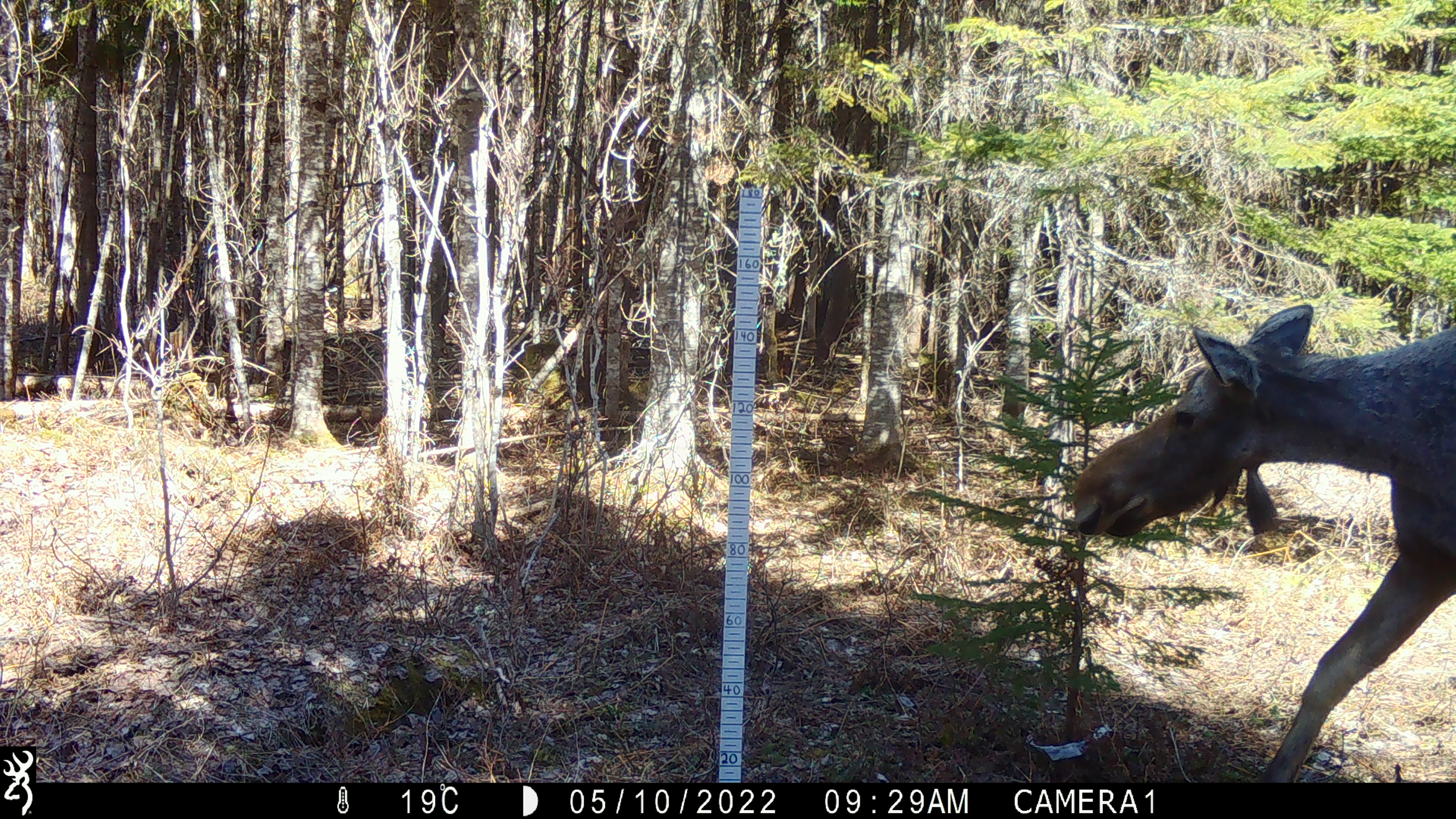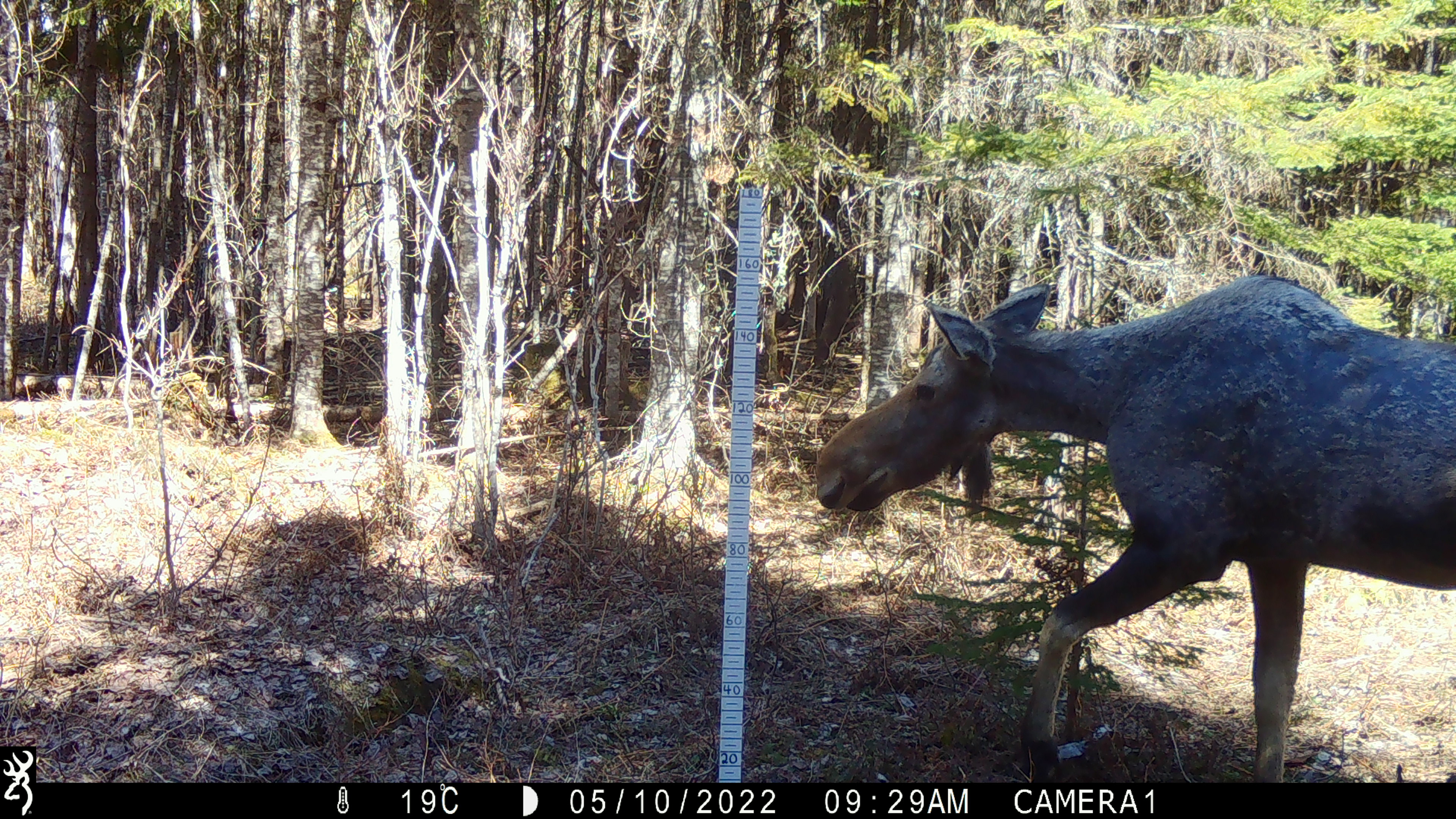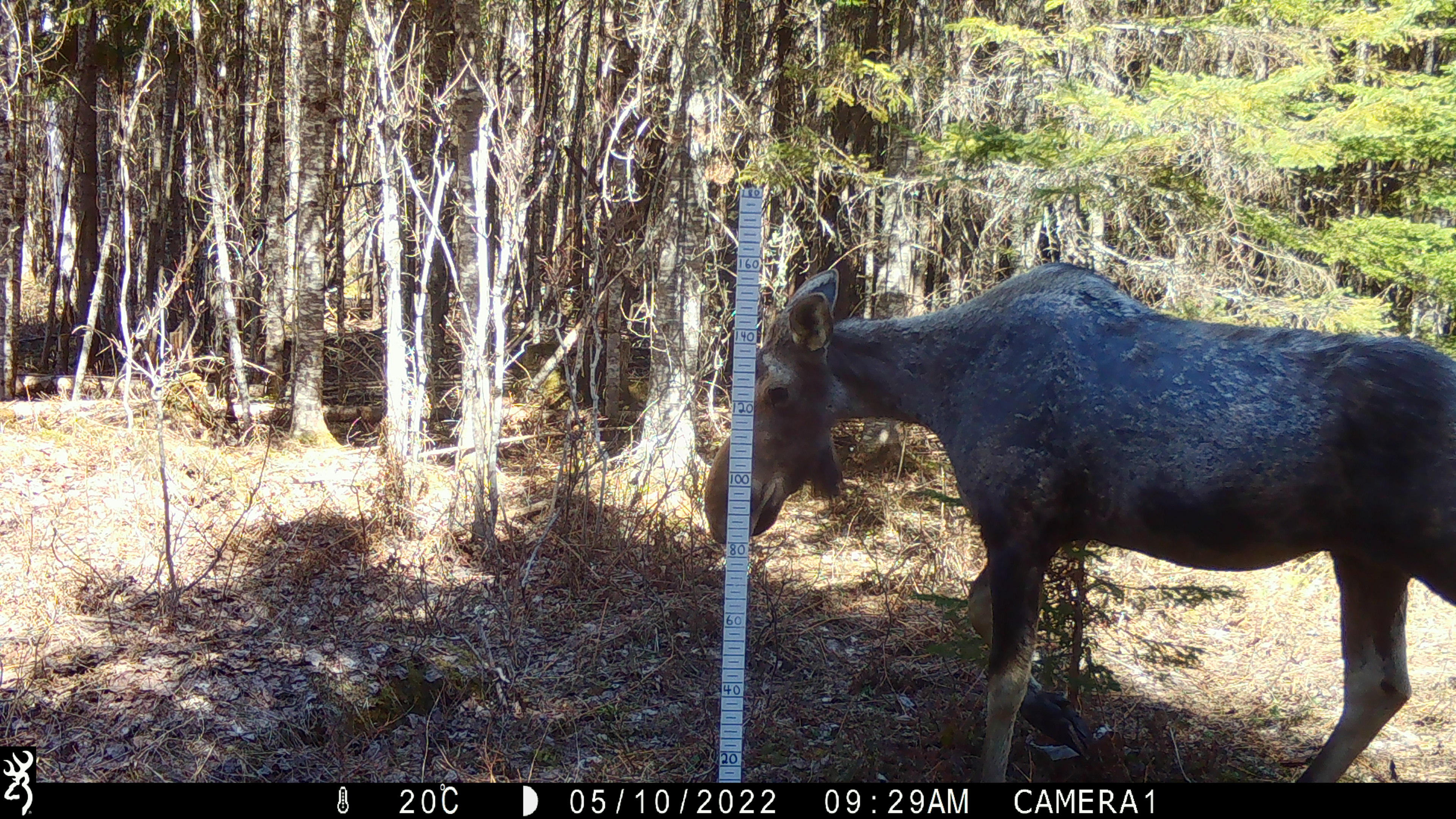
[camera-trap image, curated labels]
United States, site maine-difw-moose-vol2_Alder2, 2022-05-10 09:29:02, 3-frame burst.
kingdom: Animalia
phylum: Chordata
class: Mammalia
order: Artiodactyla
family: Cervidae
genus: Alces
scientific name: Alces alces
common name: moose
Moose (Alces alces).